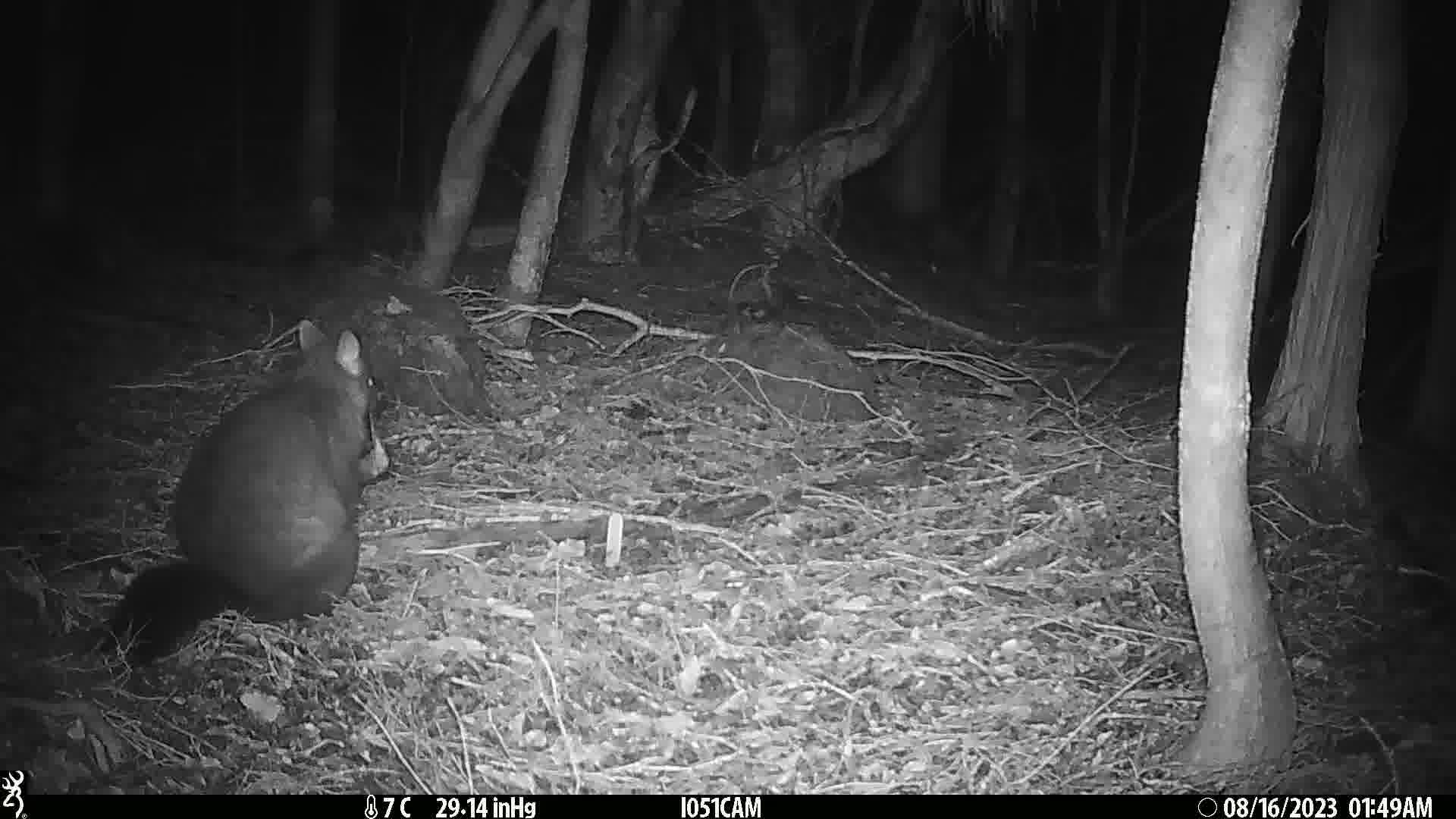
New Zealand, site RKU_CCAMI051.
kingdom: Animalia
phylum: Chordata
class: Mammalia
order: Diprotodontia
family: Phalangeridae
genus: Trichosurus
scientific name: Trichosurus vulpecula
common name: common brushtail possum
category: possum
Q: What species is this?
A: Possum (common brushtail possum) (Trichosurus vulpecula).